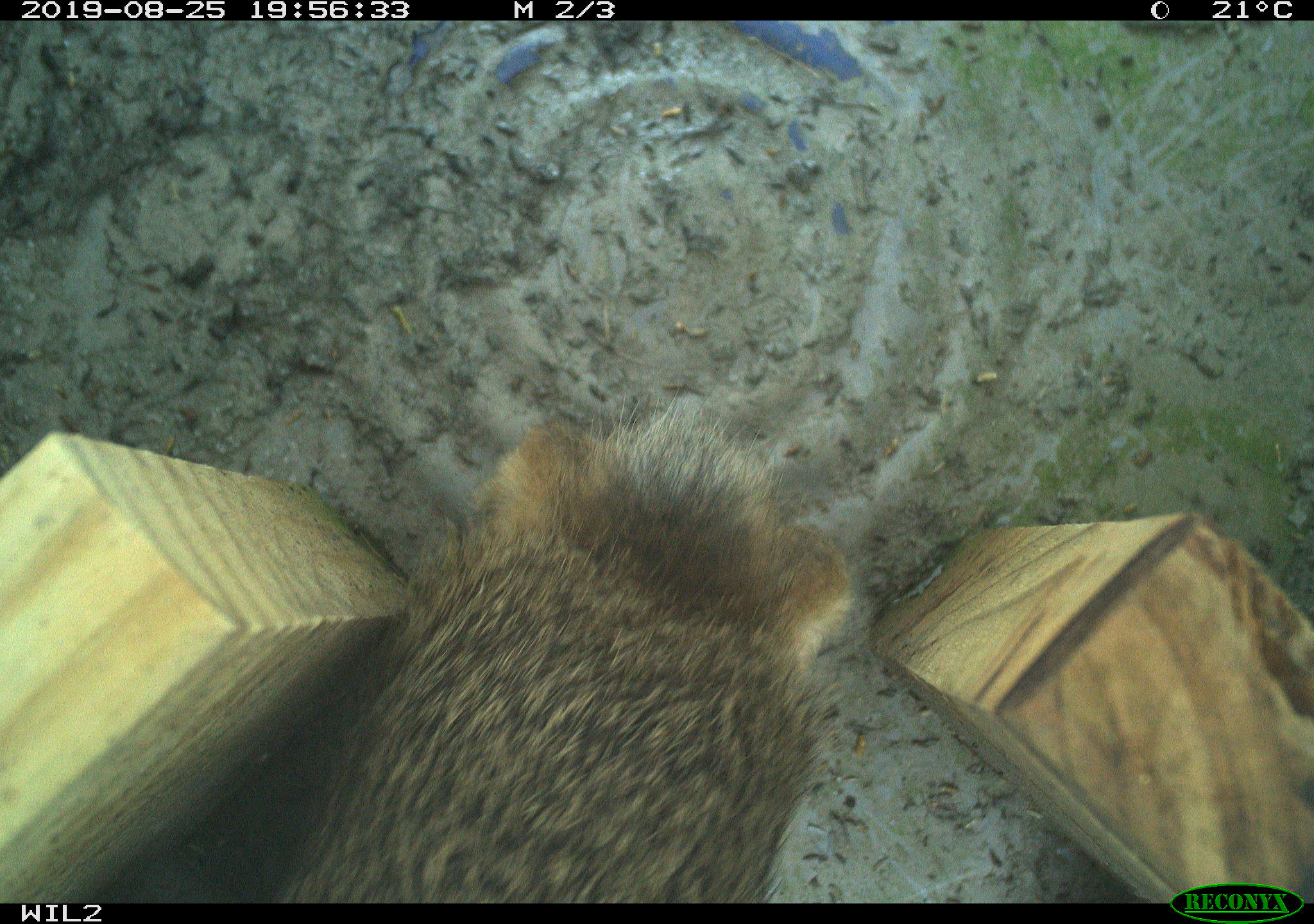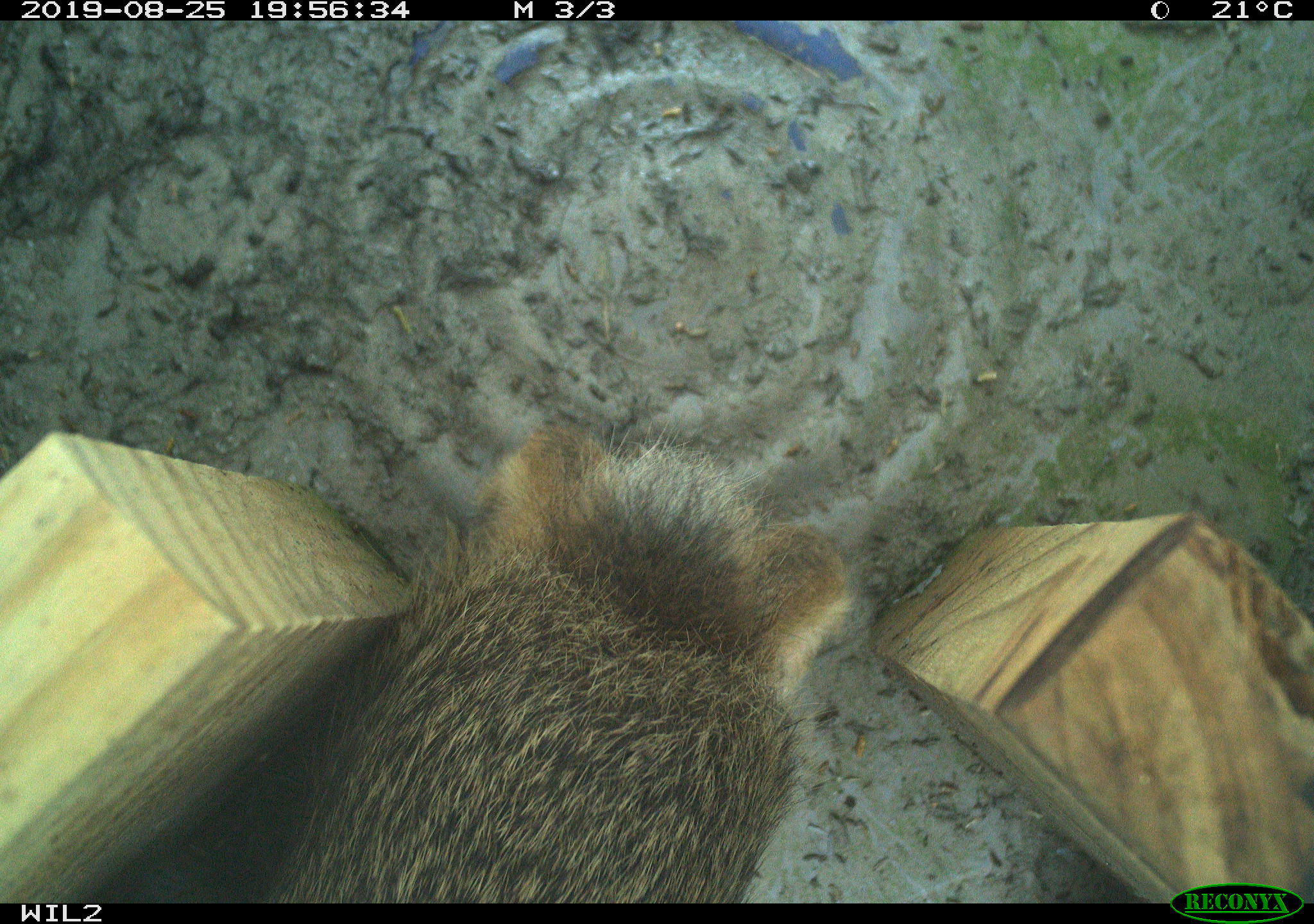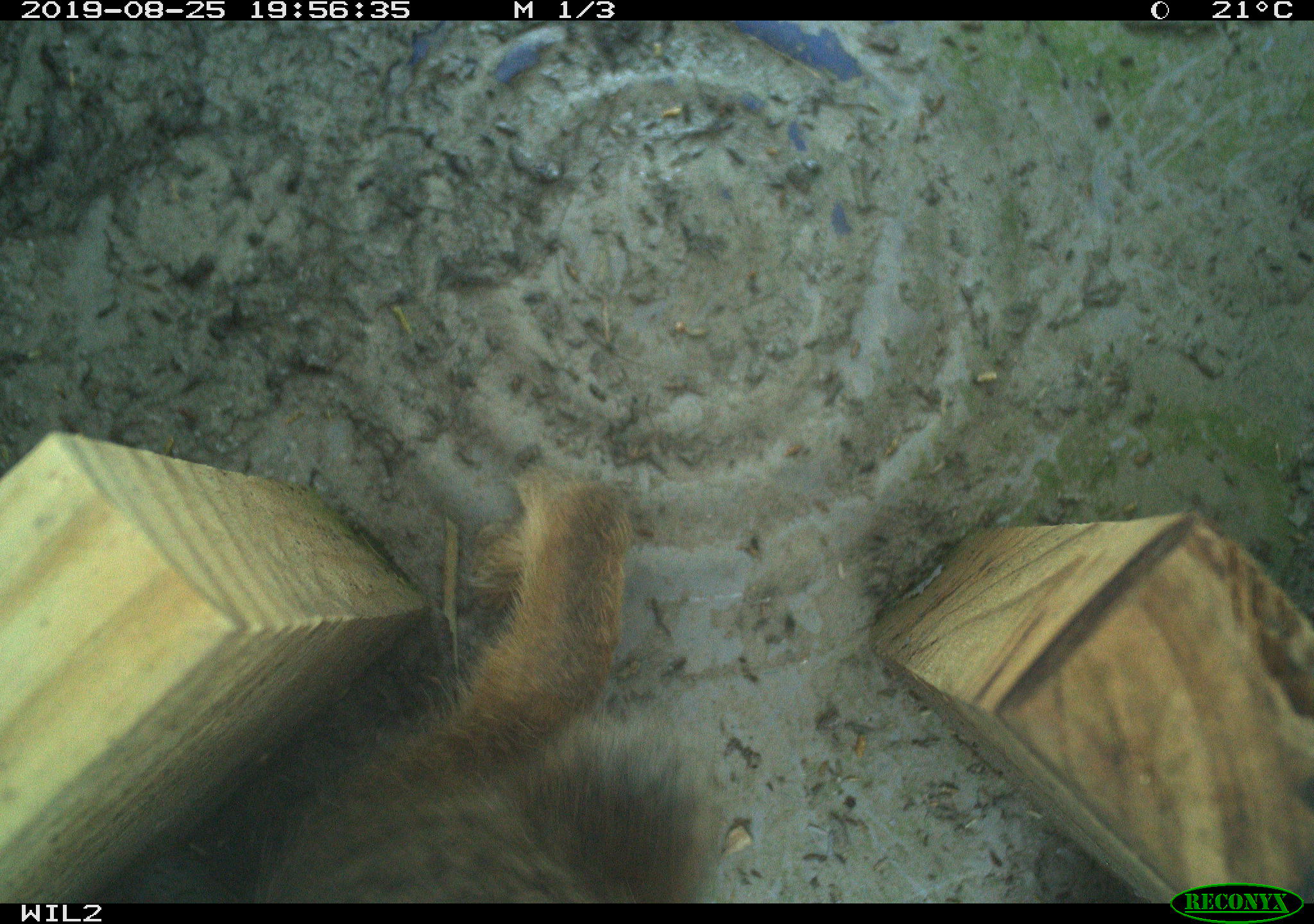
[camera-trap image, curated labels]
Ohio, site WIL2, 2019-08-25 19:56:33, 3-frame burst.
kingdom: Animalia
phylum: Chordata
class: Mammalia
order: Lagomorpha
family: Leporidae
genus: Sylvilagus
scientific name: Sylvilagus floridanus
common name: eastern cottontail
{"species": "eastern cottontail (Sylvilagus floridanus)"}